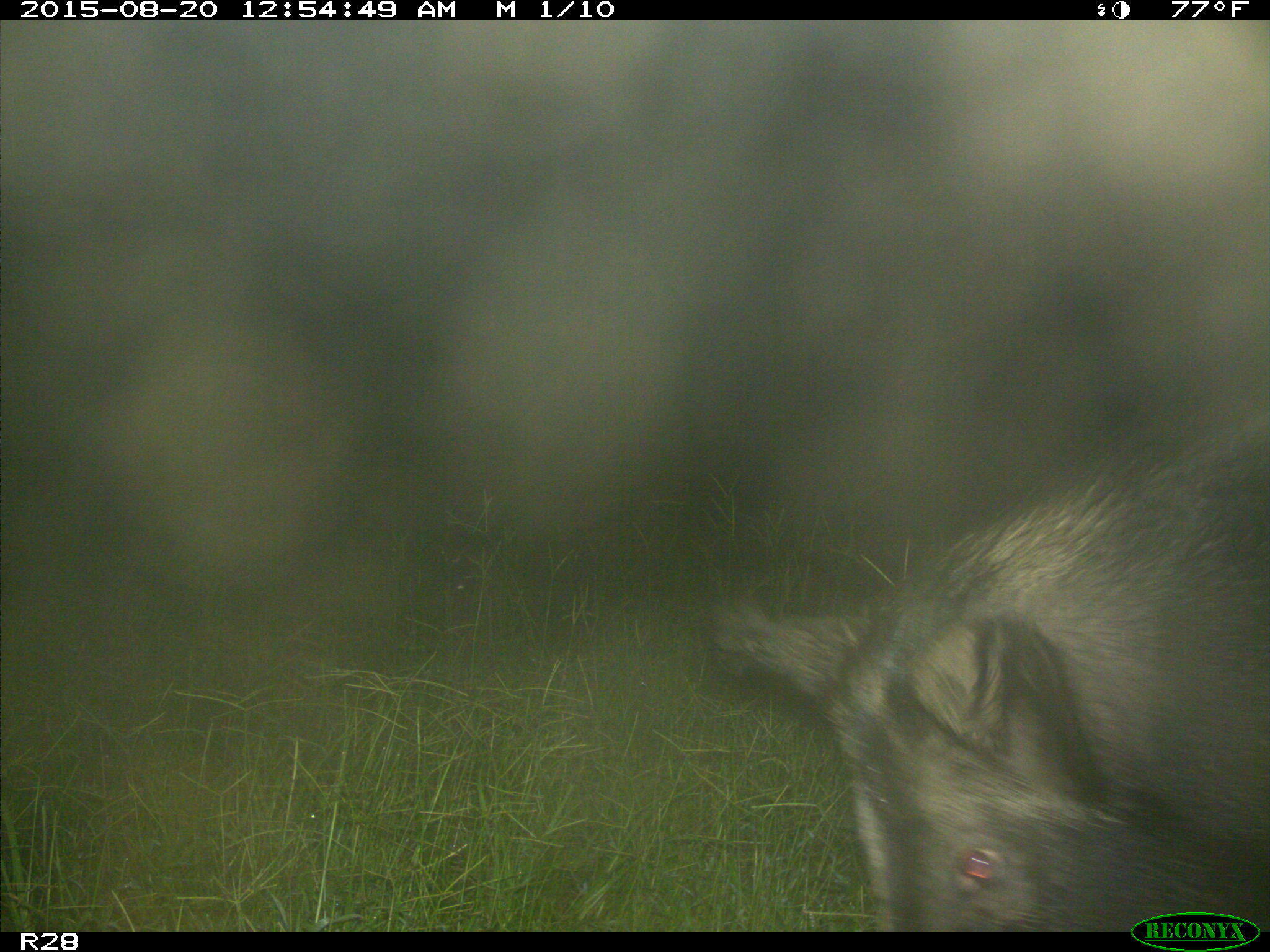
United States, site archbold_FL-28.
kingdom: Animalia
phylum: Chordata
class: Mammalia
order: Artiodactyla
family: Suidae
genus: Sus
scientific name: Sus scrofa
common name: wild boar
Sus scrofa (wild boar).